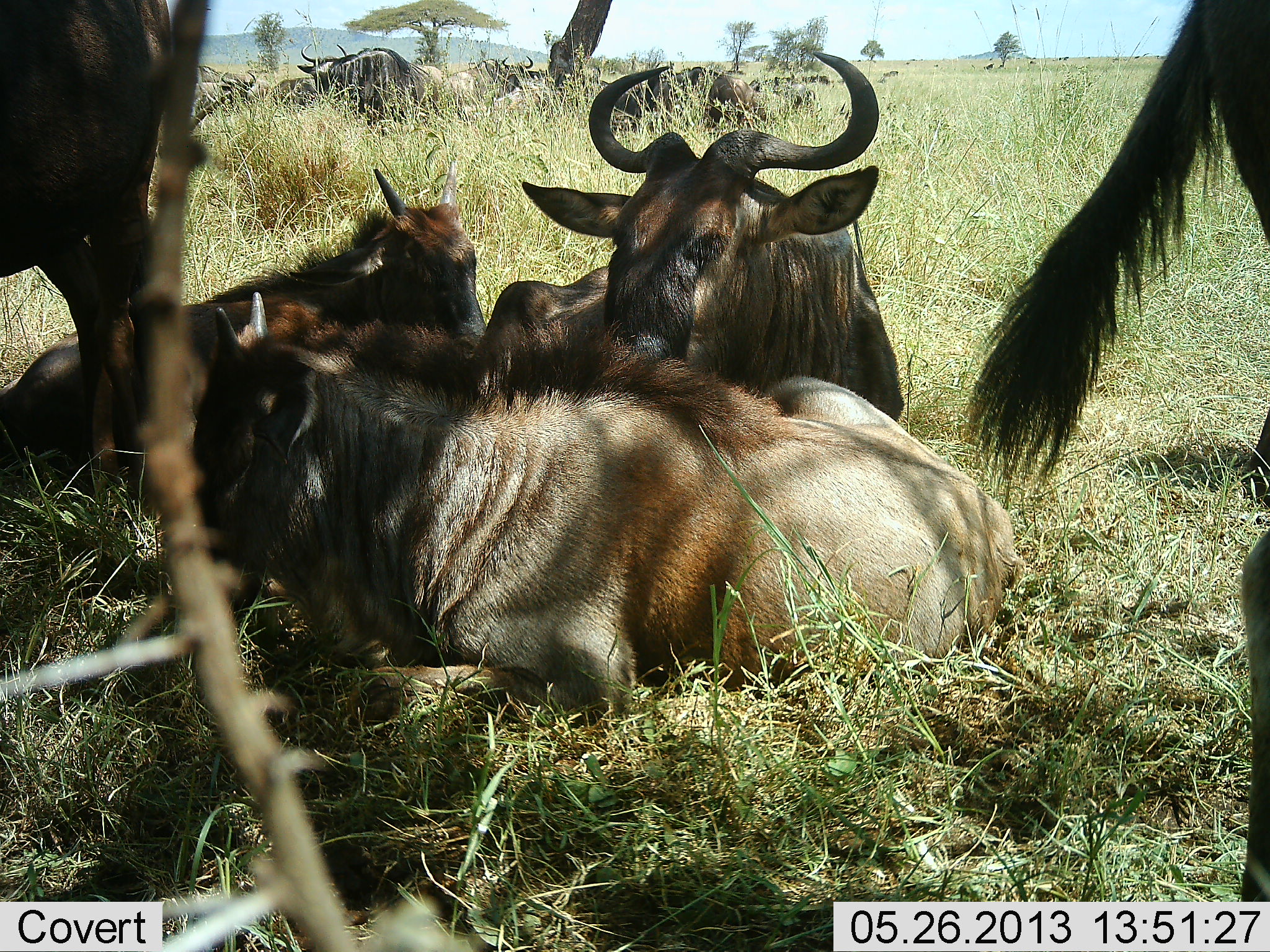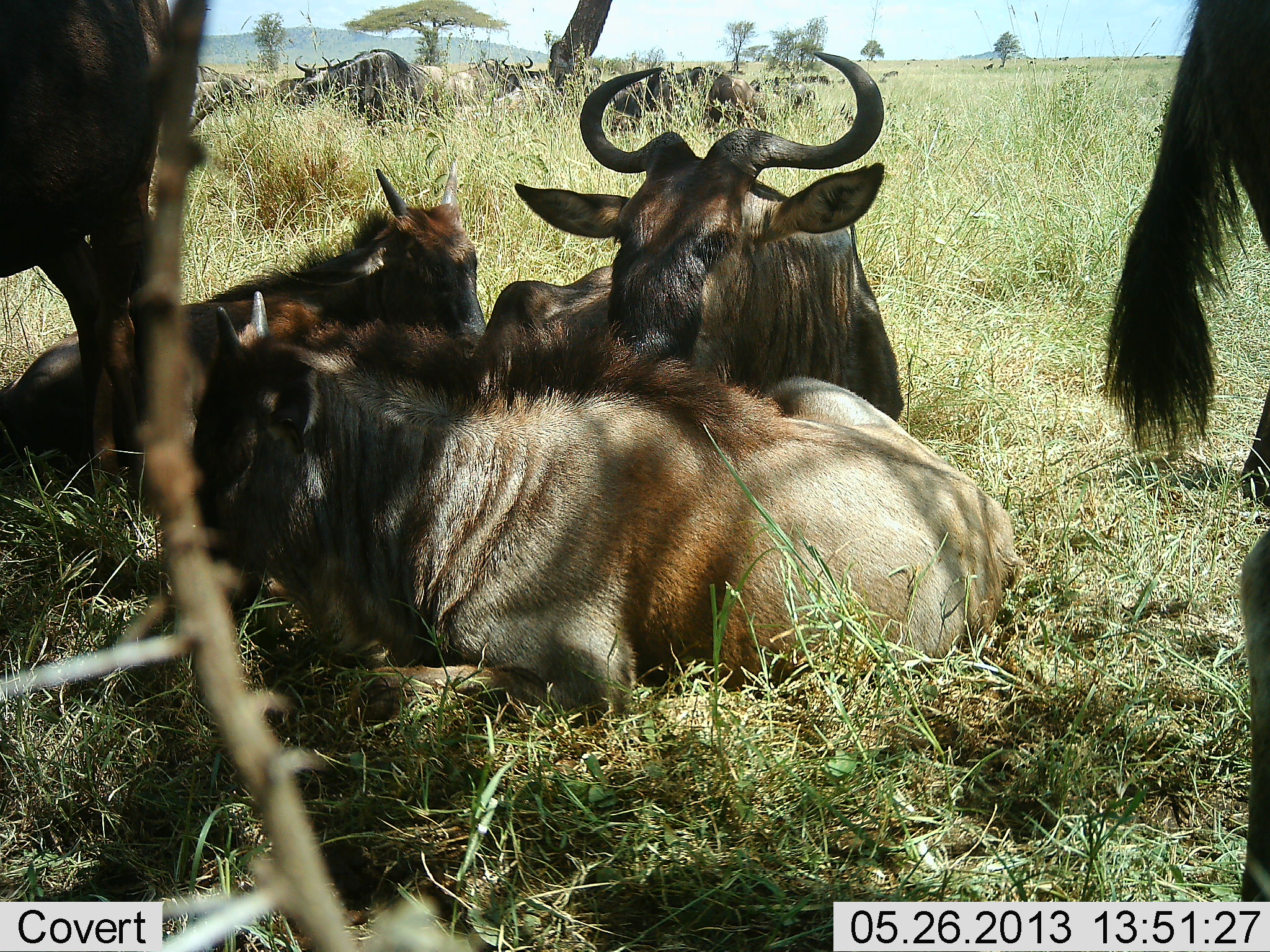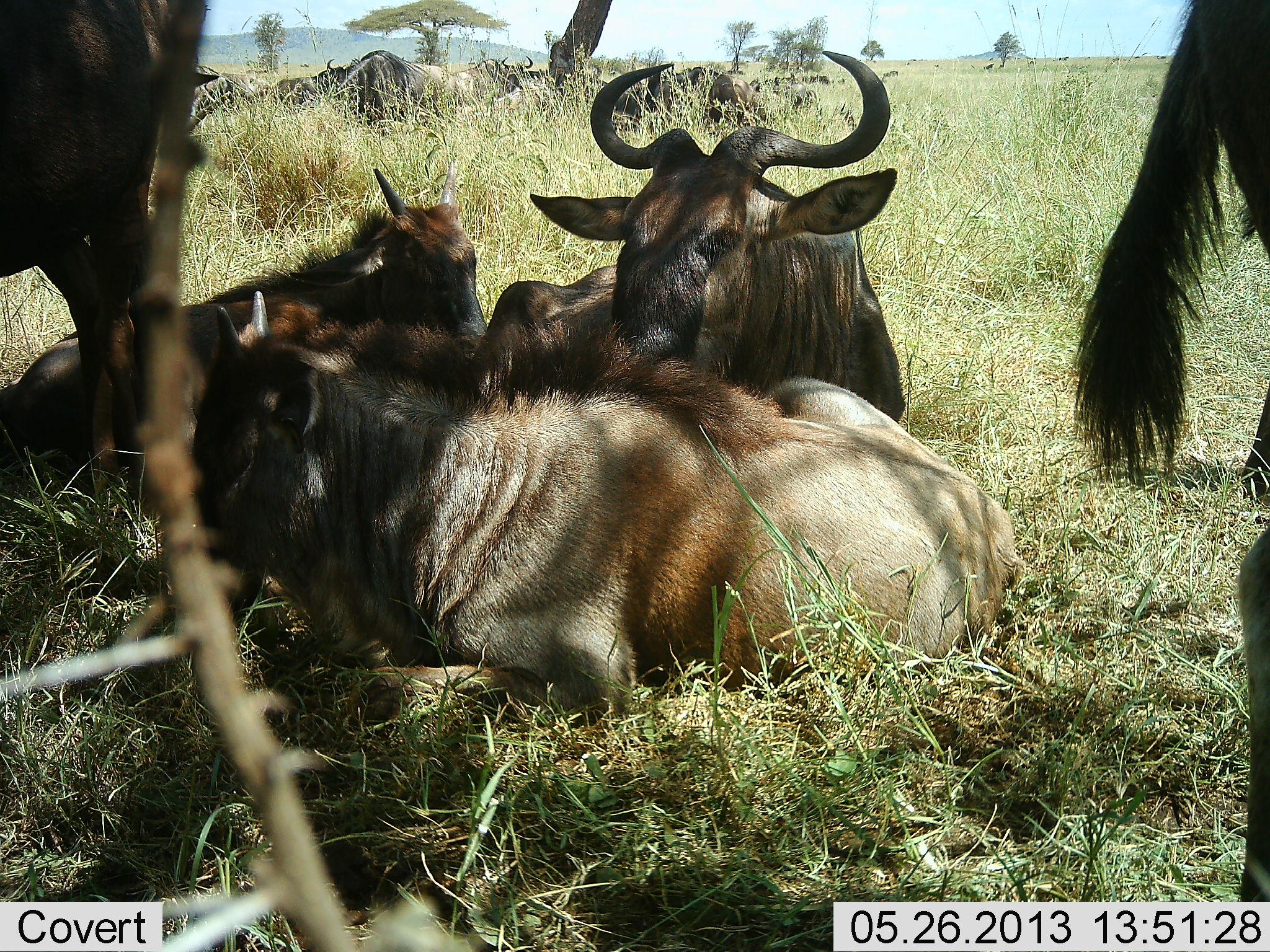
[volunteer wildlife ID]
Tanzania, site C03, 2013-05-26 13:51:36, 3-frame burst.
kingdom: Animalia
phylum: Chordata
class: Mammalia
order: Artiodactyla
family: Bovidae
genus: Connochaetes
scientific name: Connochaetes taurinus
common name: blue wildebeest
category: wildebeest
Wildebeest (blue wildebeest) (Connochaetes taurinus), count 11-50. Behavior (volunteer vote fractions): standing 76%, resting 100%, moving 9%, interacting 12%. Young present (vote fraction): 30%. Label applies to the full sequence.